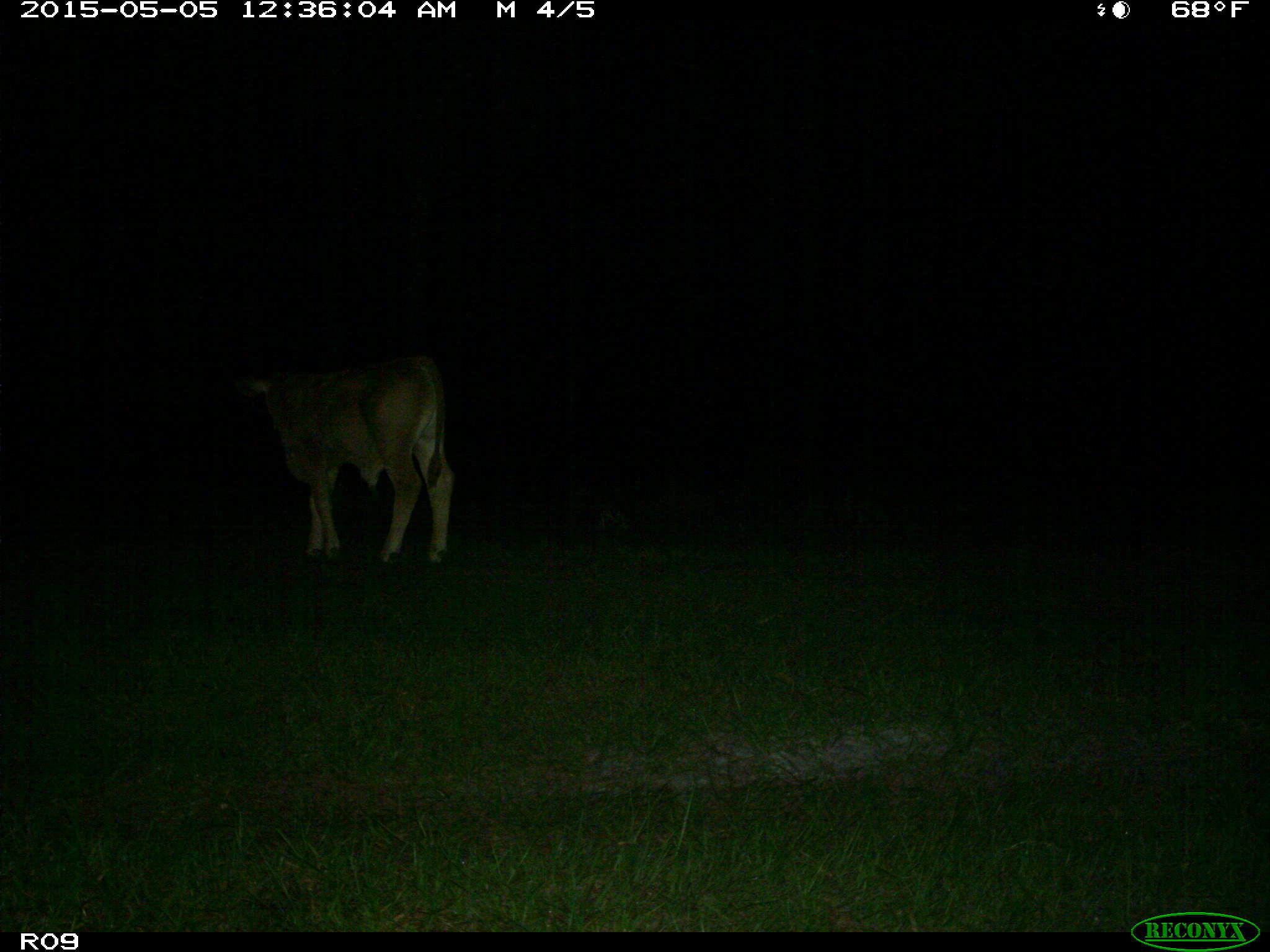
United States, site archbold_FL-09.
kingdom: Animalia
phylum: Chordata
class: Mammalia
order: Artiodactyla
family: Bovidae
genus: Bos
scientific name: Bos taurus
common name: domestic cow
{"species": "Bos taurus (domestic cow)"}